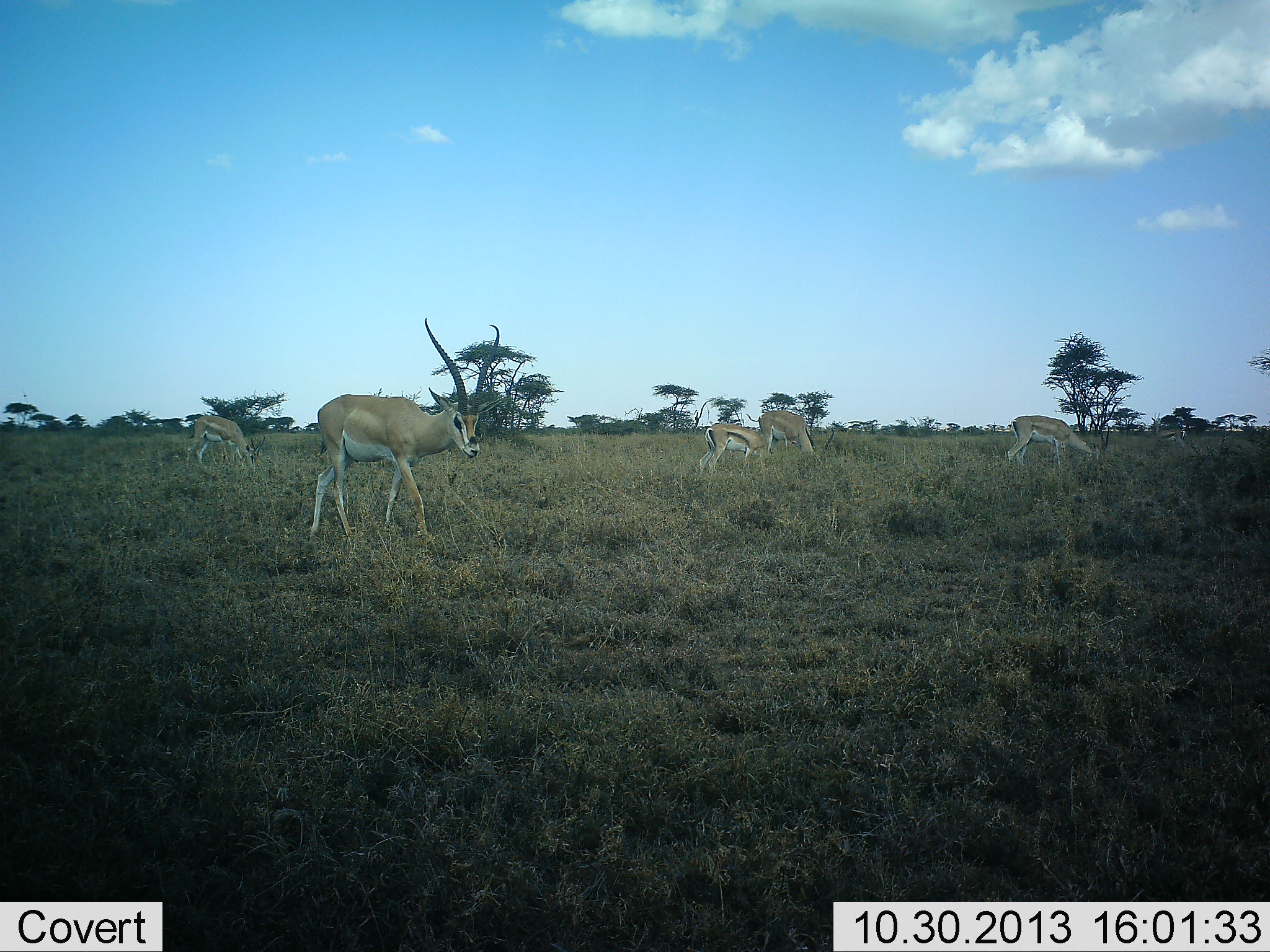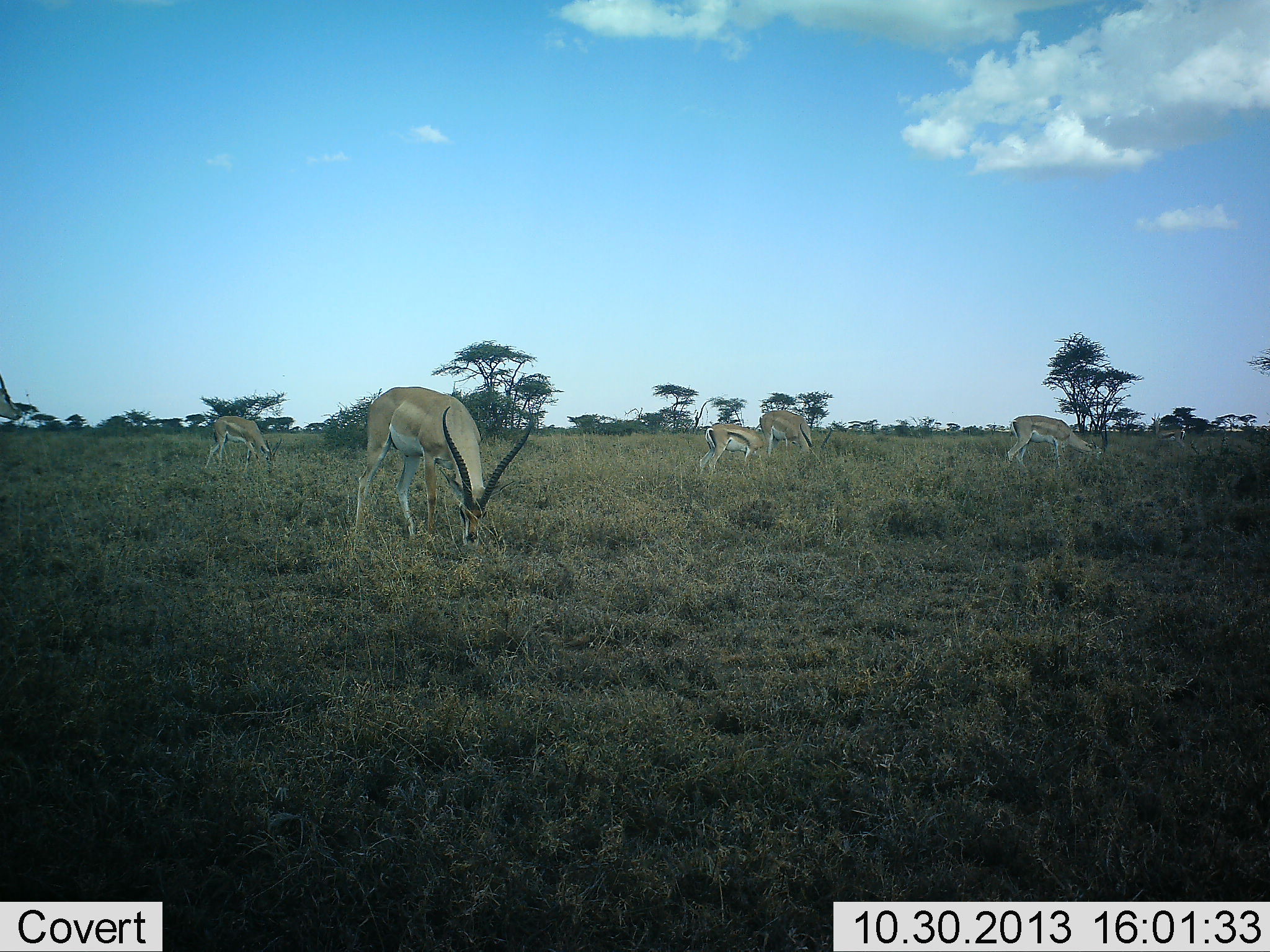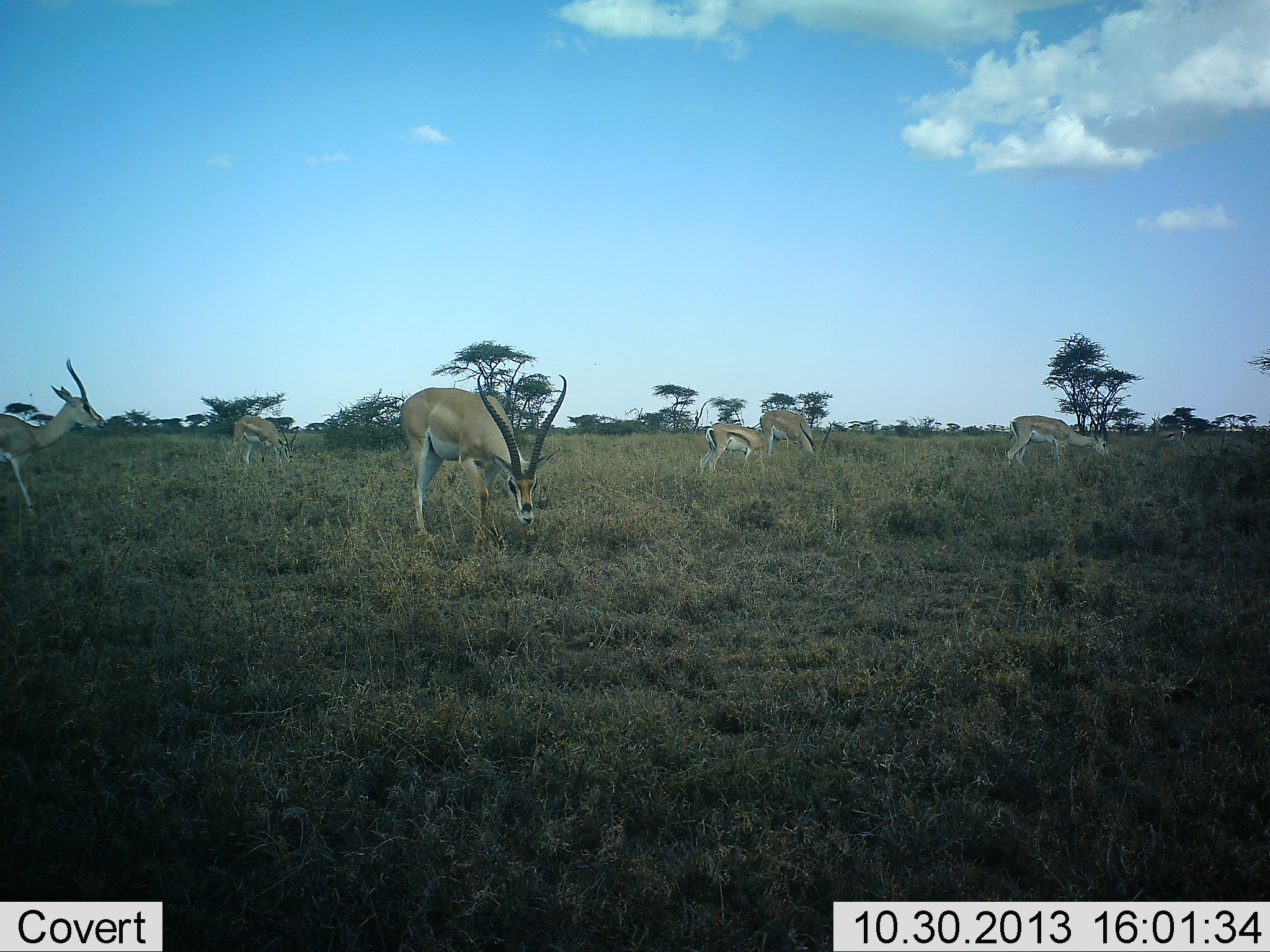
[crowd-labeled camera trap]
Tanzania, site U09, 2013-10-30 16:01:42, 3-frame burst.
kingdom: Animalia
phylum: Chordata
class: Mammalia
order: Artiodactyla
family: Bovidae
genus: Nanger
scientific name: Nanger granti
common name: grant's gazelle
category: gazellegrants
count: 6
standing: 48%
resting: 0%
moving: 70%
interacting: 0%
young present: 13%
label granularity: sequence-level